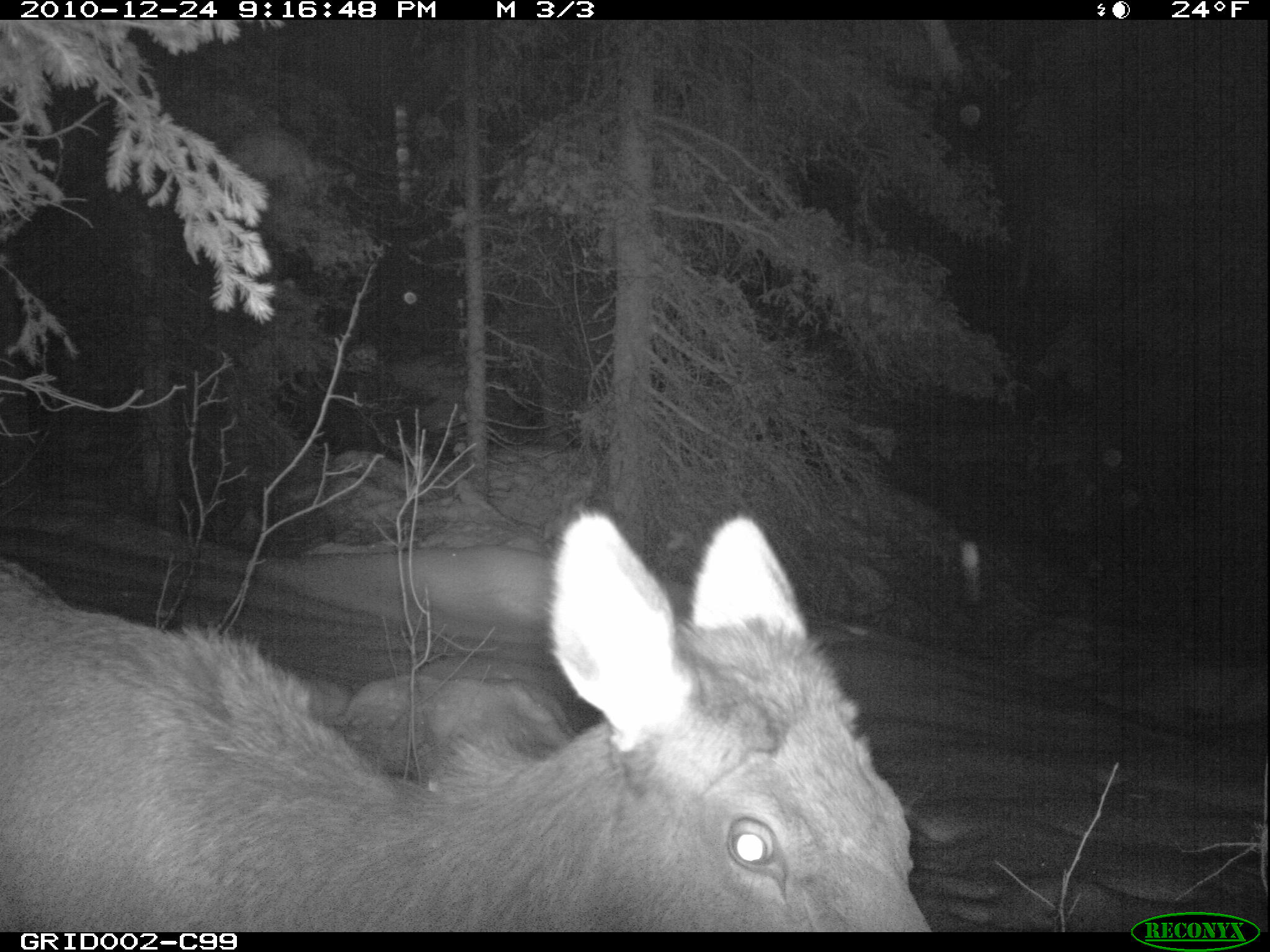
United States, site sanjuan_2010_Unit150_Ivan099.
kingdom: Animalia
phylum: Chordata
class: Mammalia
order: Artiodactyla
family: Cervidae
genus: Cervus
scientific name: Cervus elaphus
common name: red deer